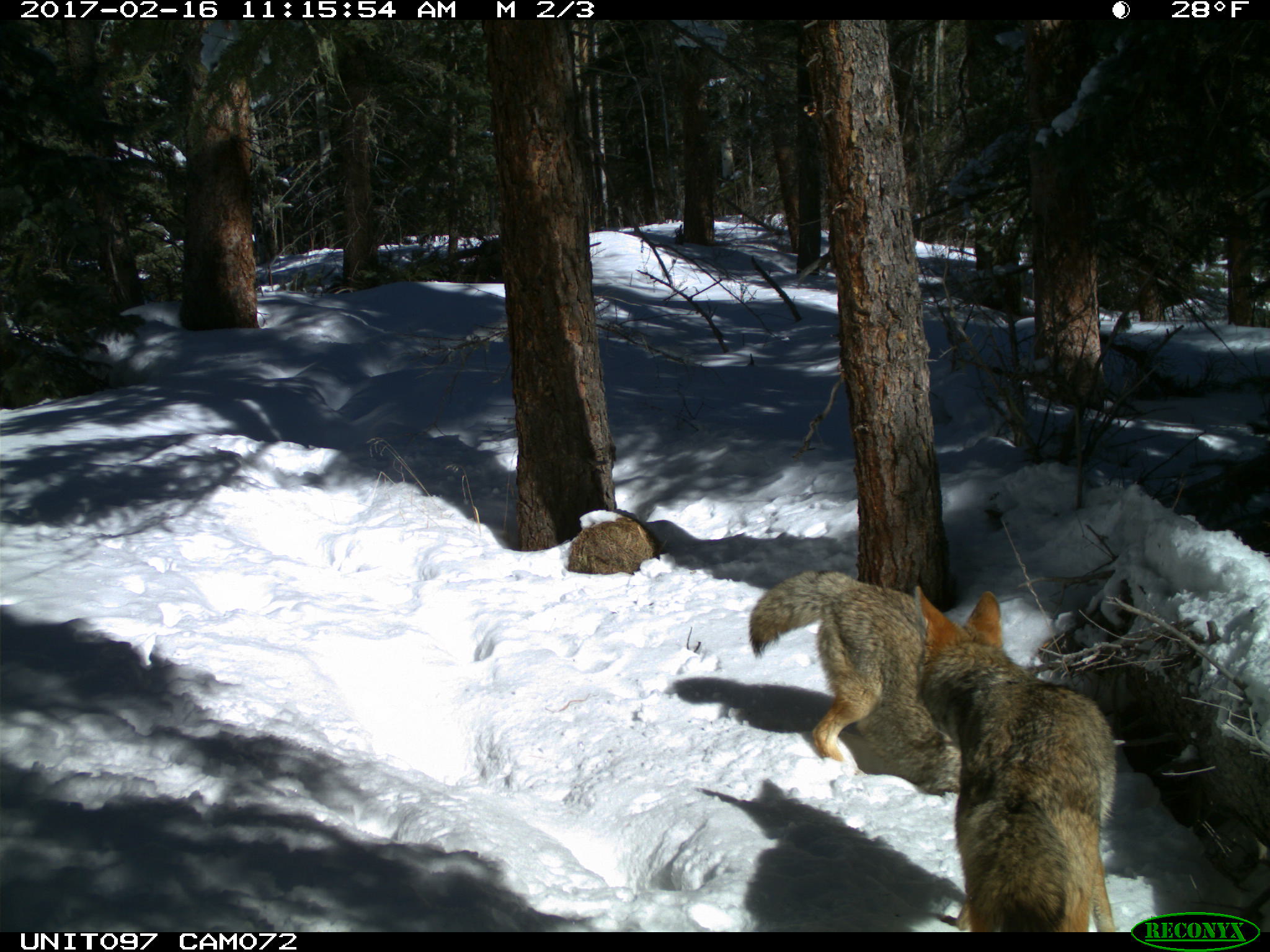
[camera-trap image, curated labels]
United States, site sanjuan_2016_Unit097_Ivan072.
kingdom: Animalia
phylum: Chordata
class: Mammalia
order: Carnivora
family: Canidae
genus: Canis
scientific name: Canis latrans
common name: coyote